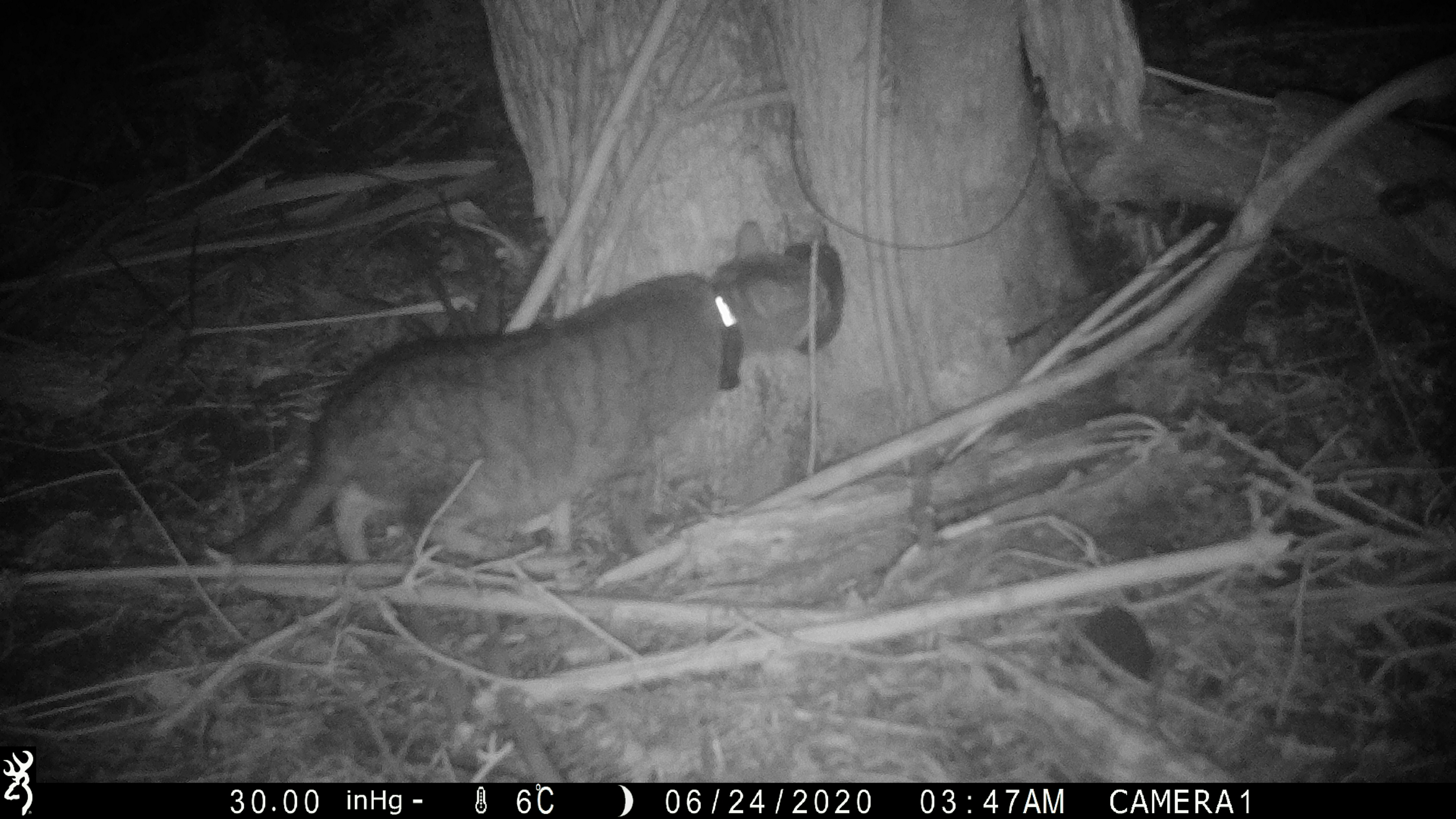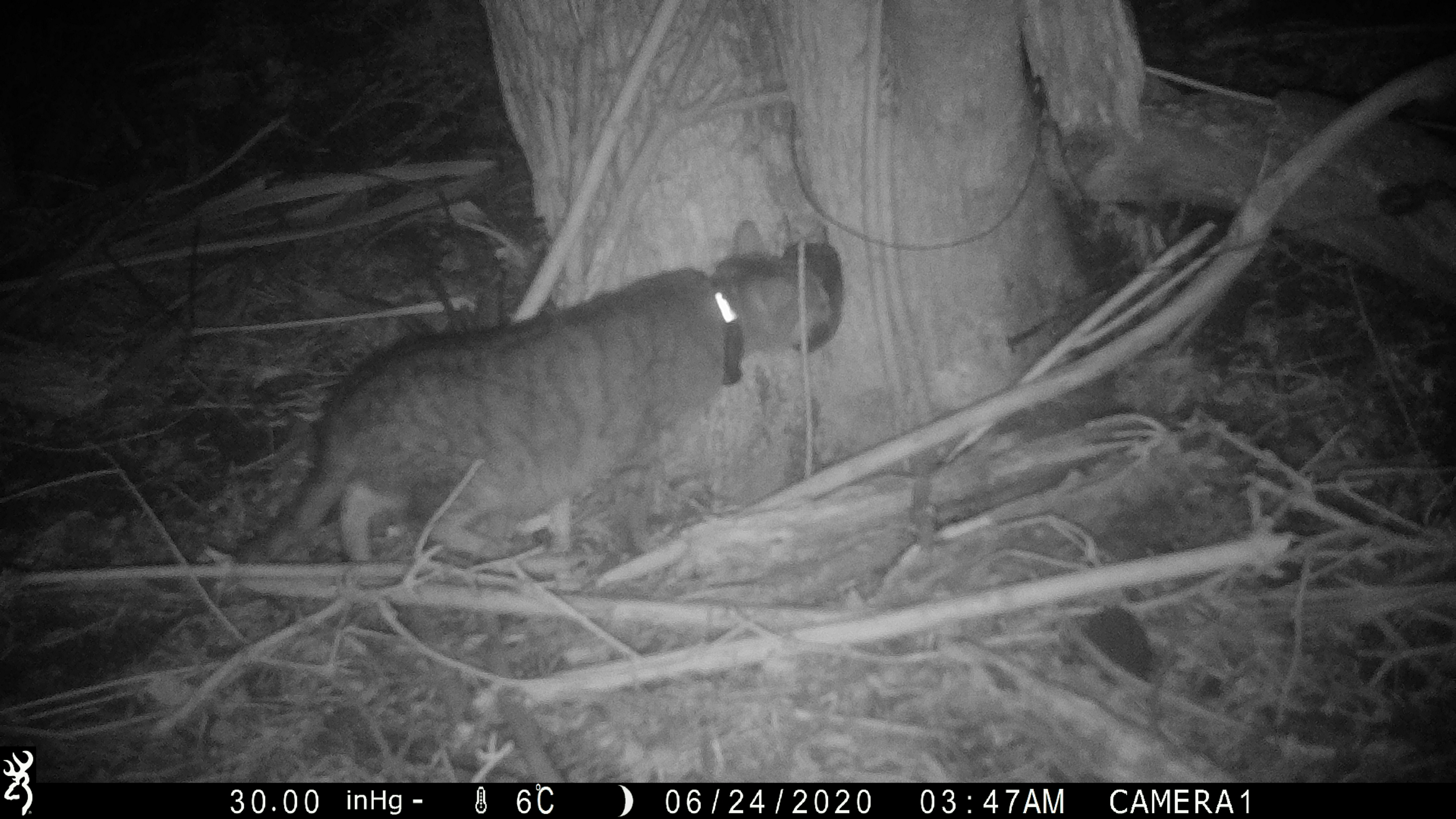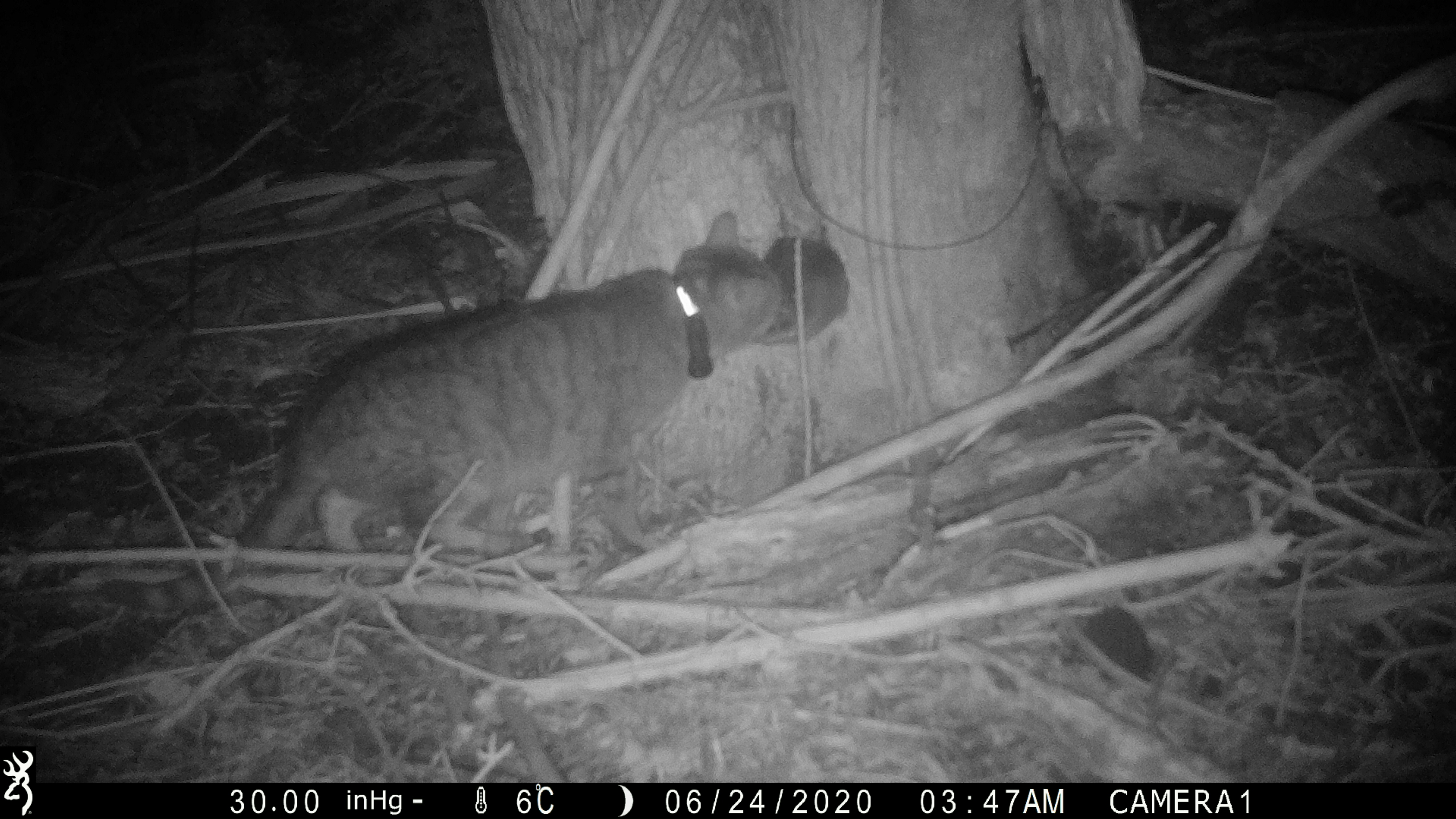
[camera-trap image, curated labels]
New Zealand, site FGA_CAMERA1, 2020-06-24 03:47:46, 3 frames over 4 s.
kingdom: Animalia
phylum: Chordata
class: Mammalia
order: Carnivora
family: Felidae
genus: Felis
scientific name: Felis catus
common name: domestic cat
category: cat